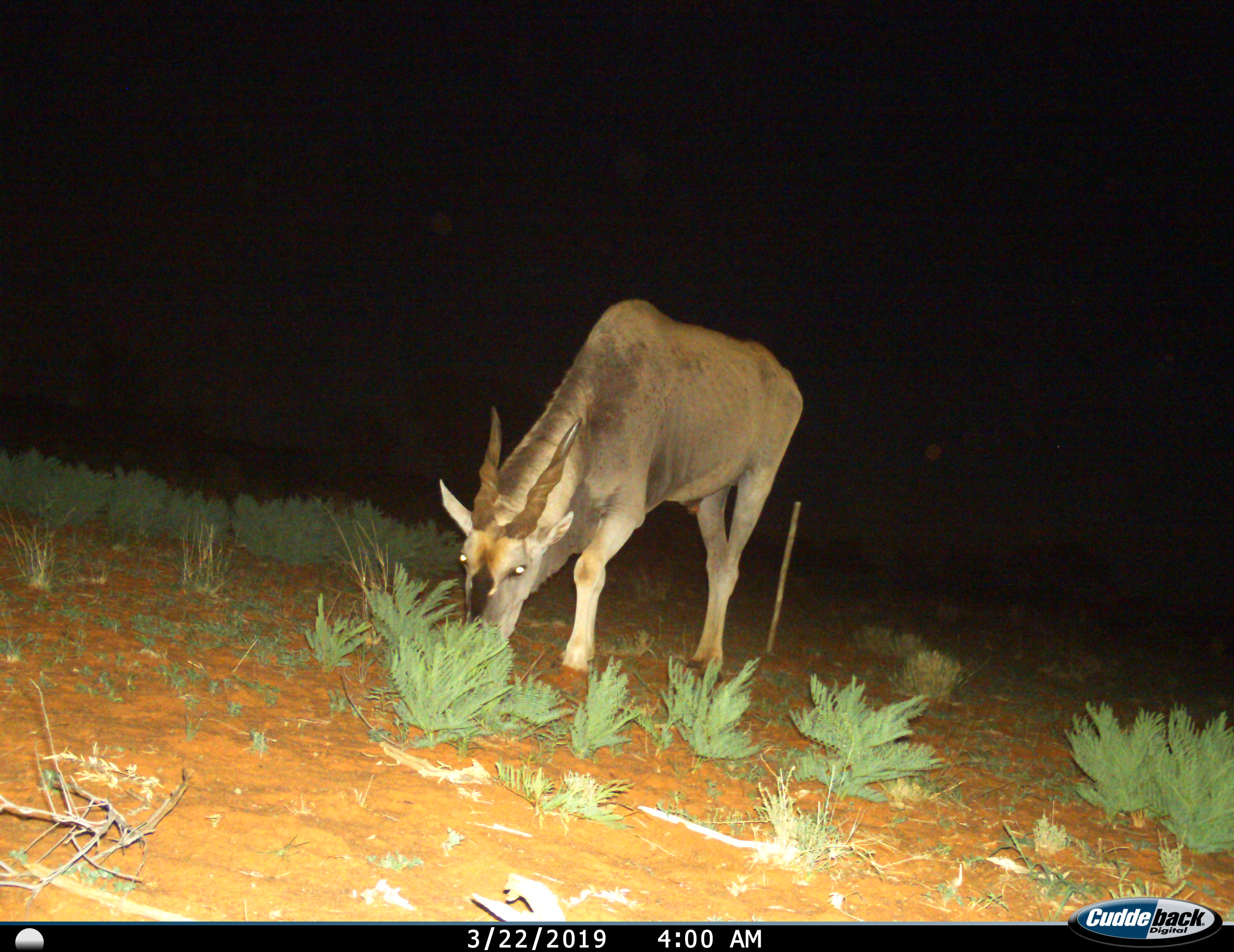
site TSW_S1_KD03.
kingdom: Animalia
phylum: Chordata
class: Mammalia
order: Artiodactyla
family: Bovidae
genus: Tragelaphus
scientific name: Tragelaphus oryx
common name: eland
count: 1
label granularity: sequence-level